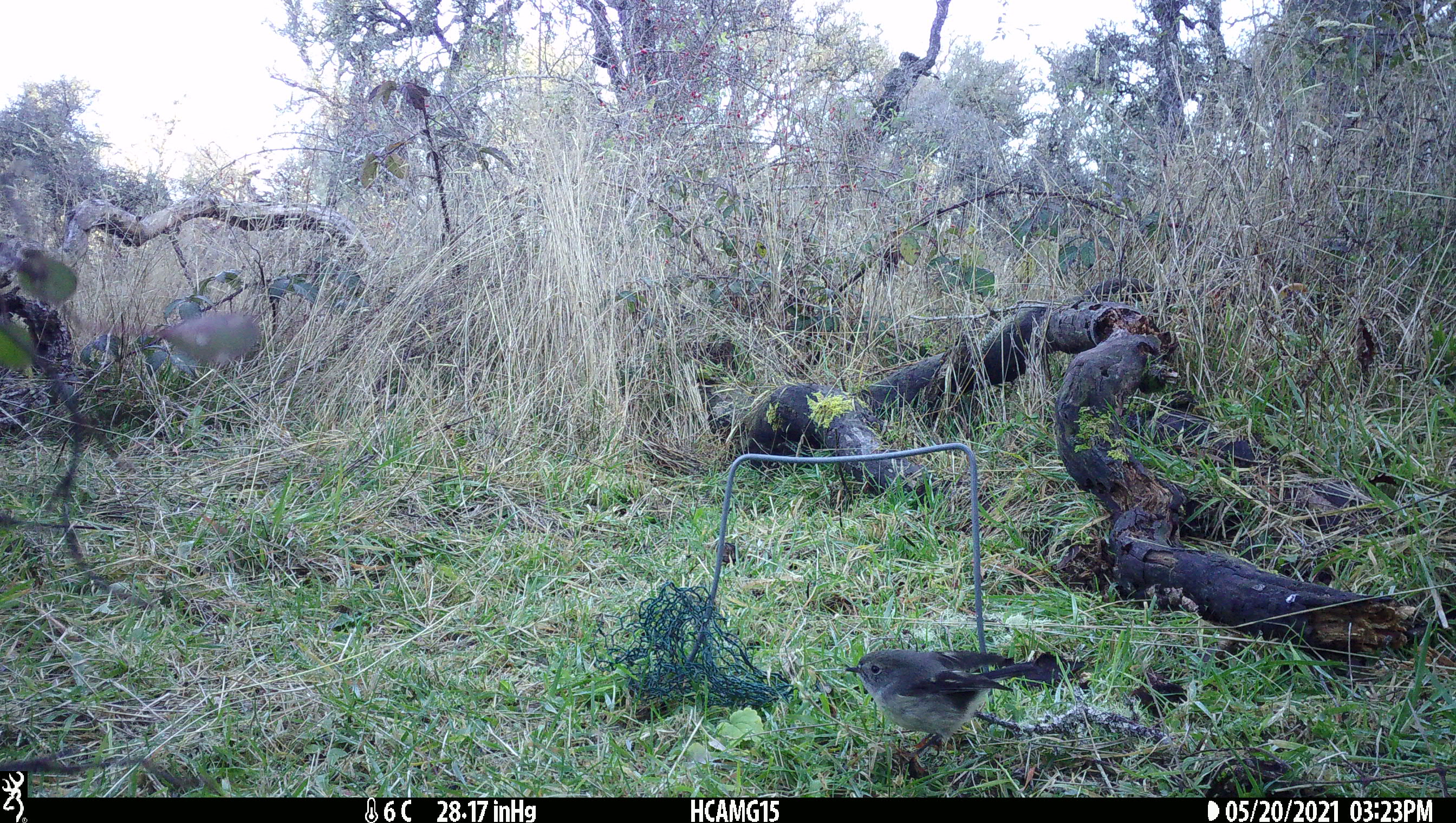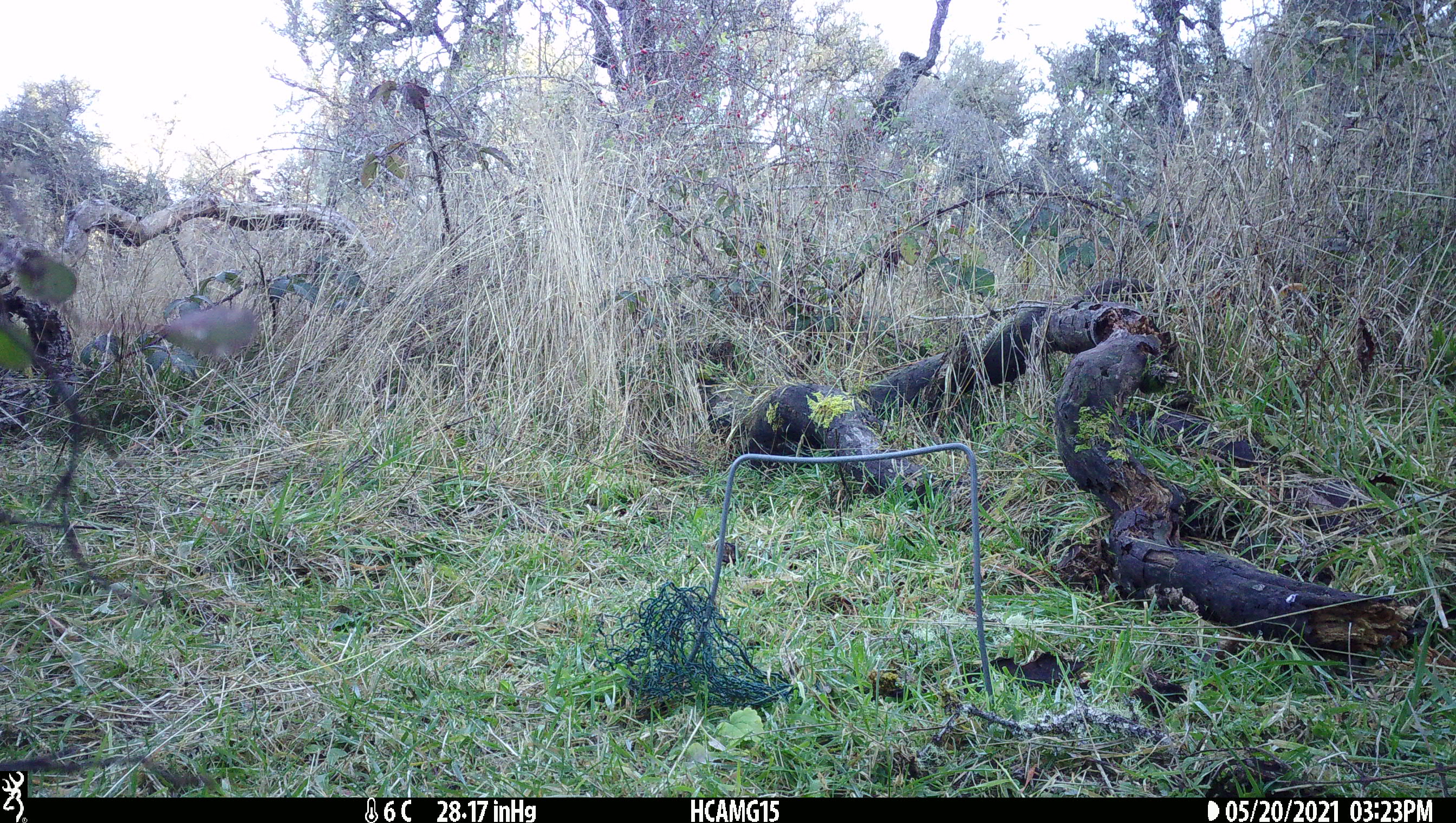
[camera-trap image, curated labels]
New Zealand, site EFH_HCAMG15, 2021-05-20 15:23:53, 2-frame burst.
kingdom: Animalia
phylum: Chordata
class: Aves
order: Passeriformes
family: Petroicidae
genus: Petroica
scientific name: Petroica macrocephala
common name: tomtit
Tomtit (Petroica macrocephala).